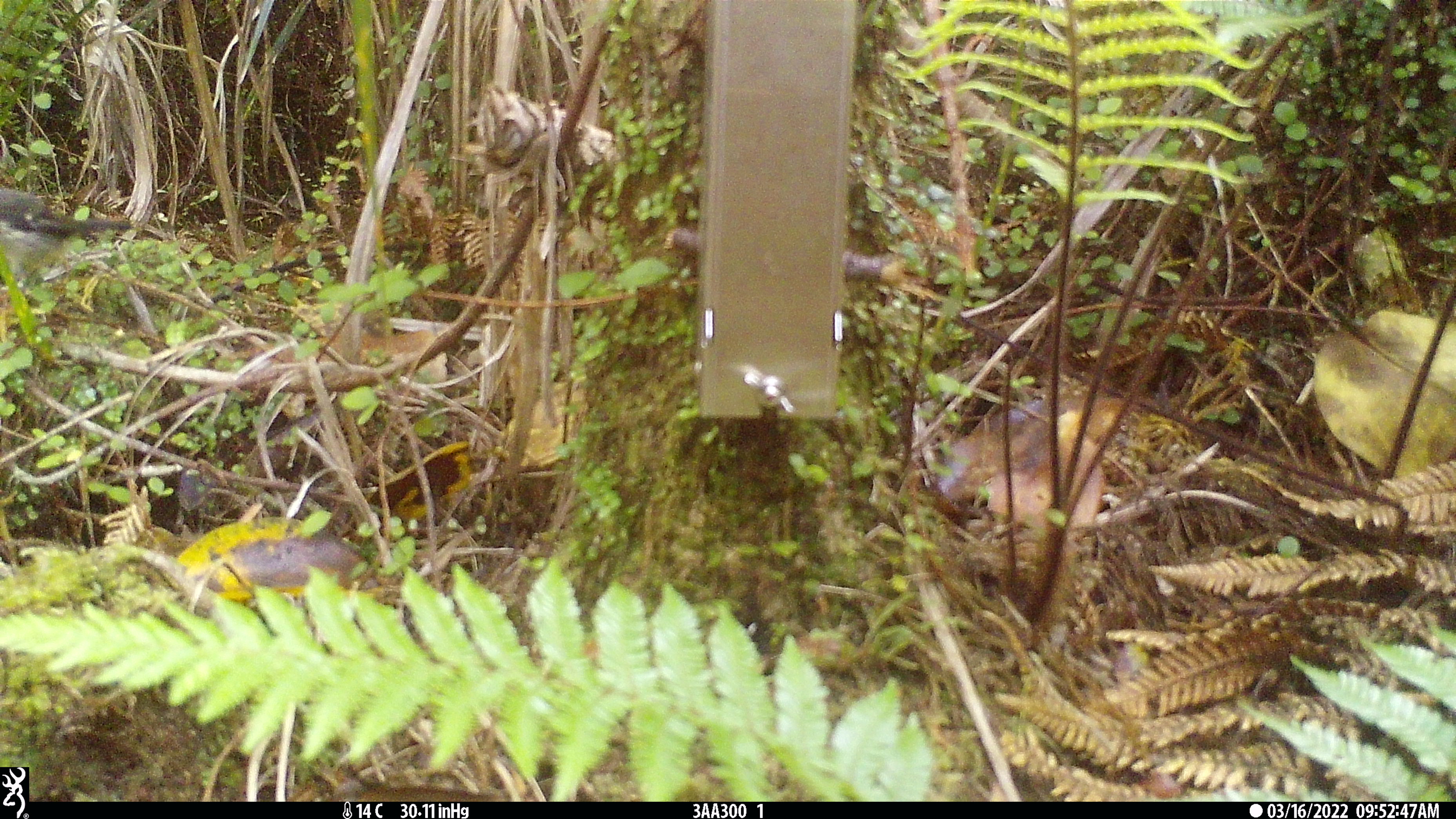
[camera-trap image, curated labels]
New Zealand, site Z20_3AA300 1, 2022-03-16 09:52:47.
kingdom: Animalia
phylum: Chordata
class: Aves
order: Passeriformes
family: Petroicidae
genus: Petroica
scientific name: Petroica macrocephala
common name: tomtit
Tomtit (Petroica macrocephala).